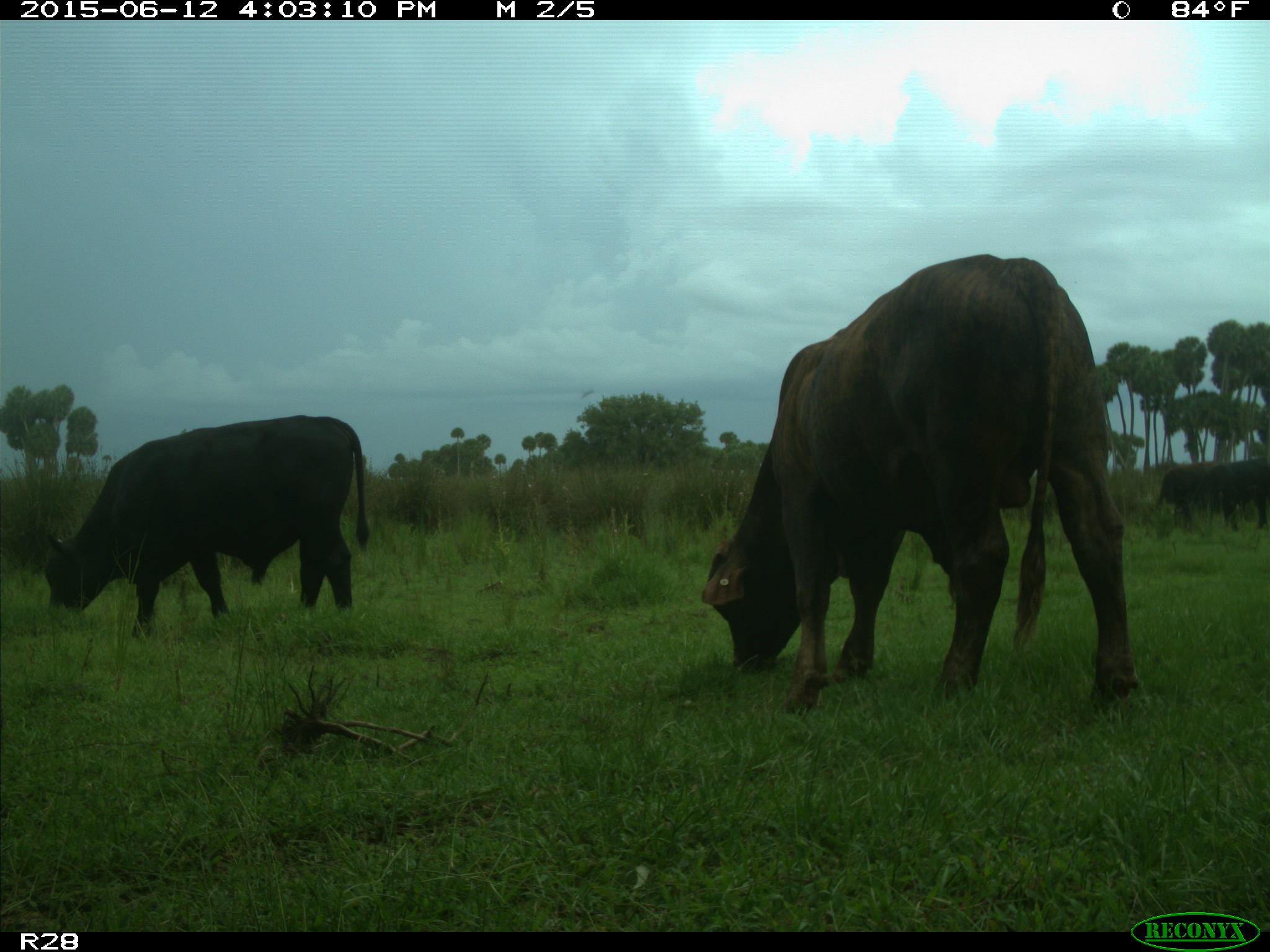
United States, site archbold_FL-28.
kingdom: Animalia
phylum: Chordata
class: Mammalia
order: Artiodactyla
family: Bovidae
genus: Bos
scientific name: Bos taurus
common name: domestic cow